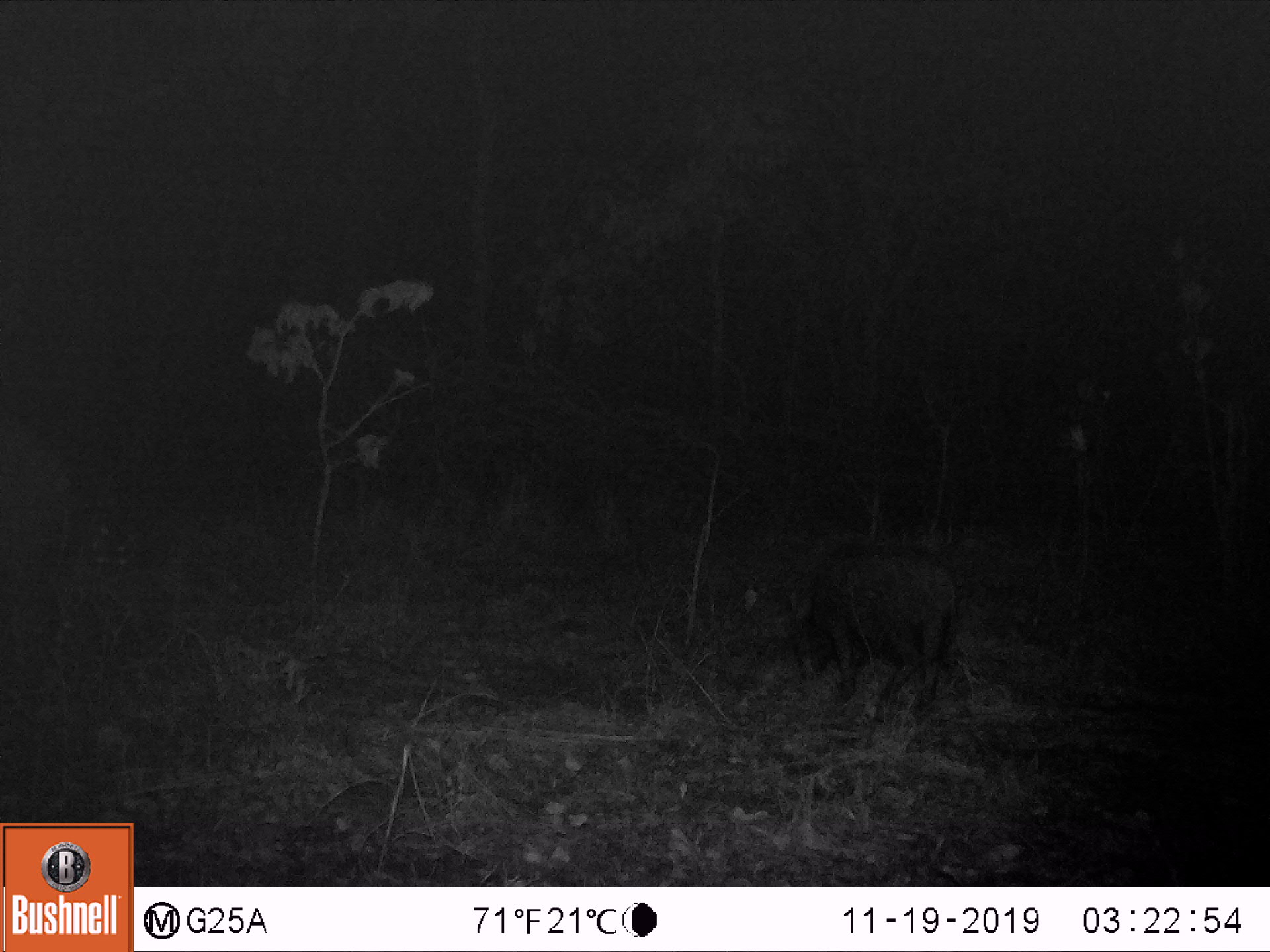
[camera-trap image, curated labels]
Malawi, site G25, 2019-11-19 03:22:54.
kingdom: Animalia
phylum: Chordata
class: Mammalia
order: Artiodactyla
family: Suidae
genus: Potamochoerus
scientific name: Potamochoerus larvatus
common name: bushpig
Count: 1.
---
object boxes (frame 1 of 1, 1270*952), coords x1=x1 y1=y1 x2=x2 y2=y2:
bushpig: x1=776 y1=542 x2=965 y2=718